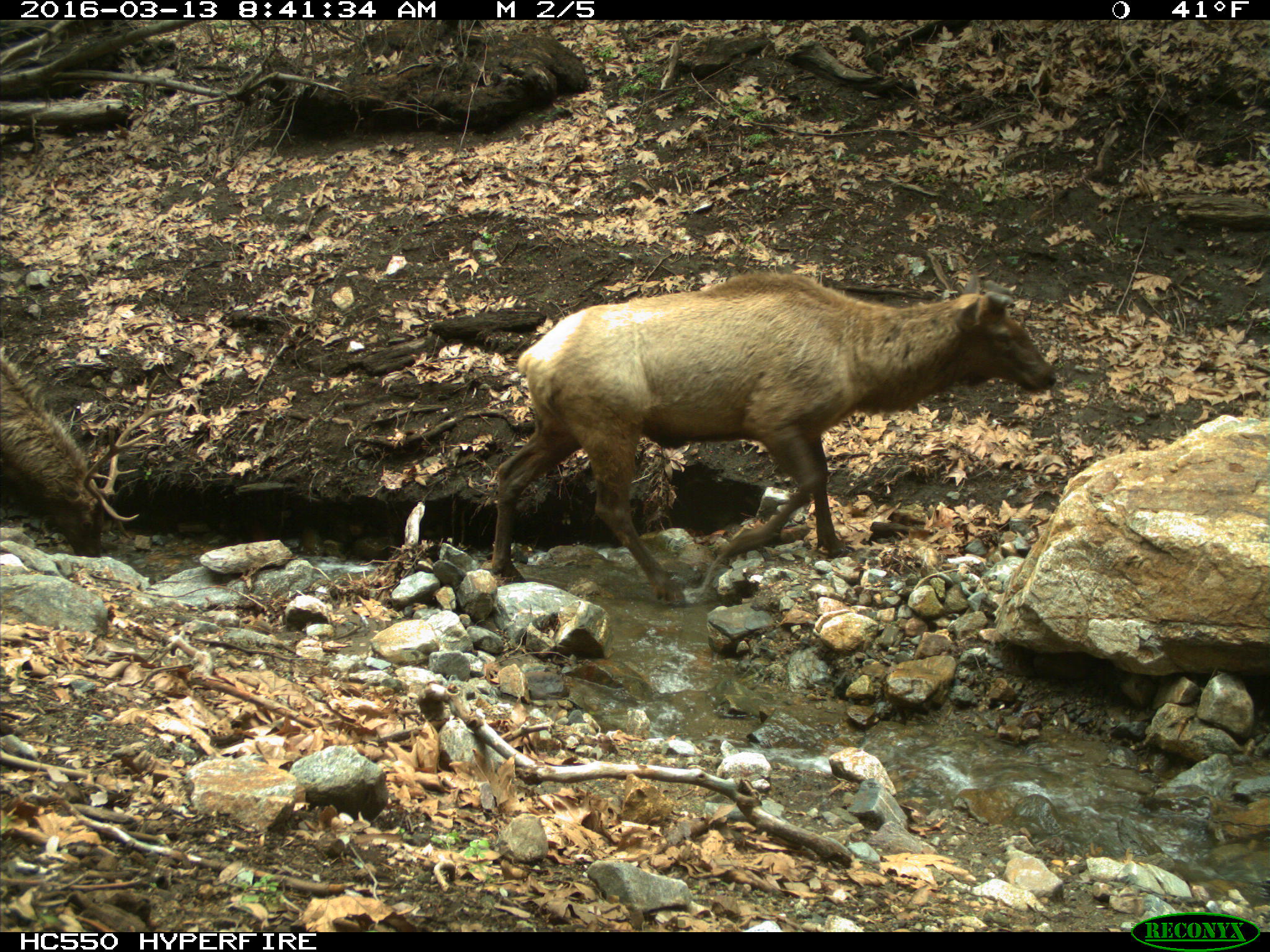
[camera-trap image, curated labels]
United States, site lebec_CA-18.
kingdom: Animalia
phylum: Chordata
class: Mammalia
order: Artiodactyla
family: Cervidae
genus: Cervus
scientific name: Cervus canadensis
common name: elk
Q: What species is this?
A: Cervus canadensis (elk).